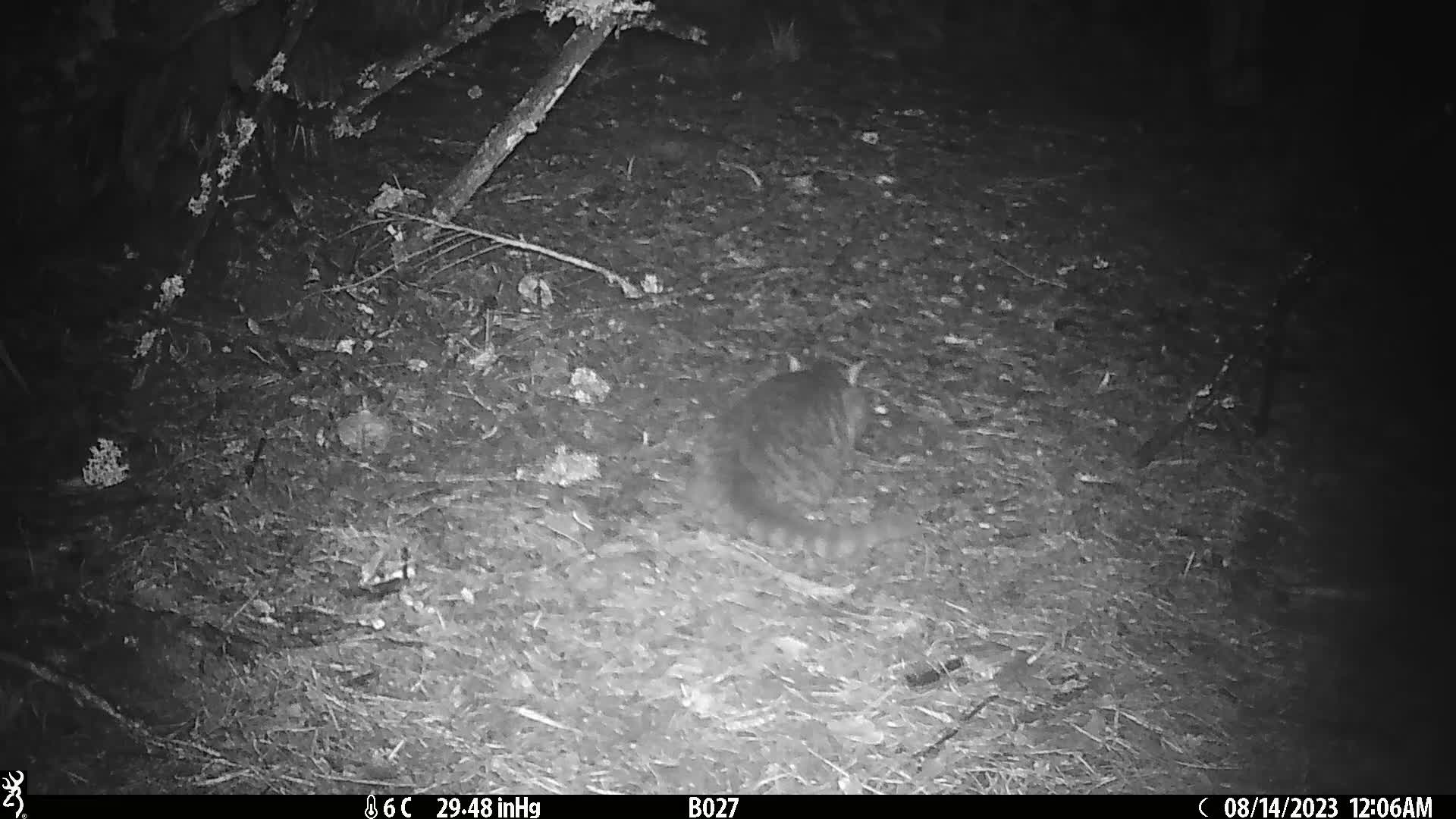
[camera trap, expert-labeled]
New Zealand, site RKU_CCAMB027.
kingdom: Animalia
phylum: Chordata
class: Mammalia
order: Carnivora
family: Felidae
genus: Felis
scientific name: Felis catus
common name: domestic cat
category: cat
Cat (domestic cat) (Felis catus).